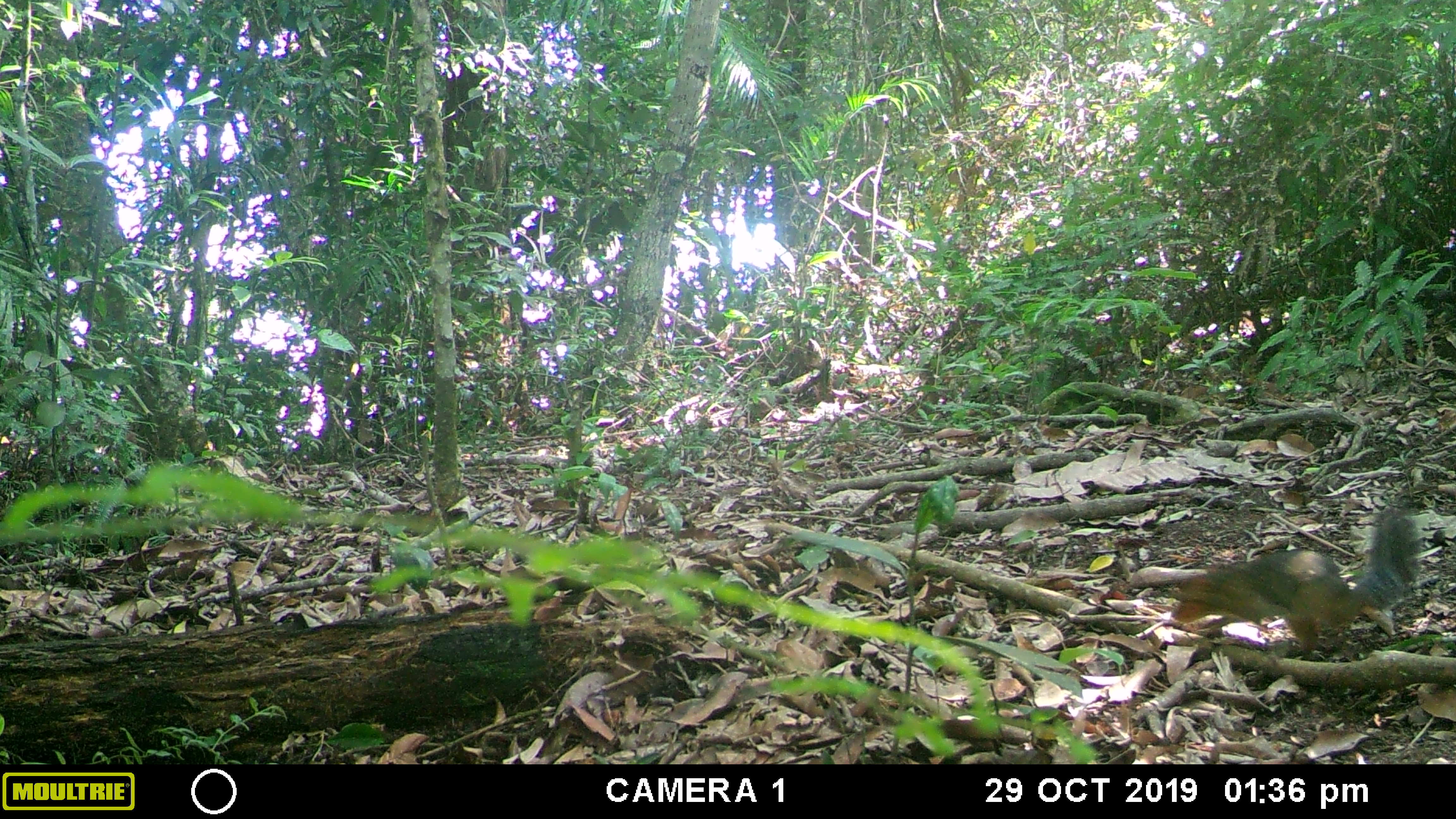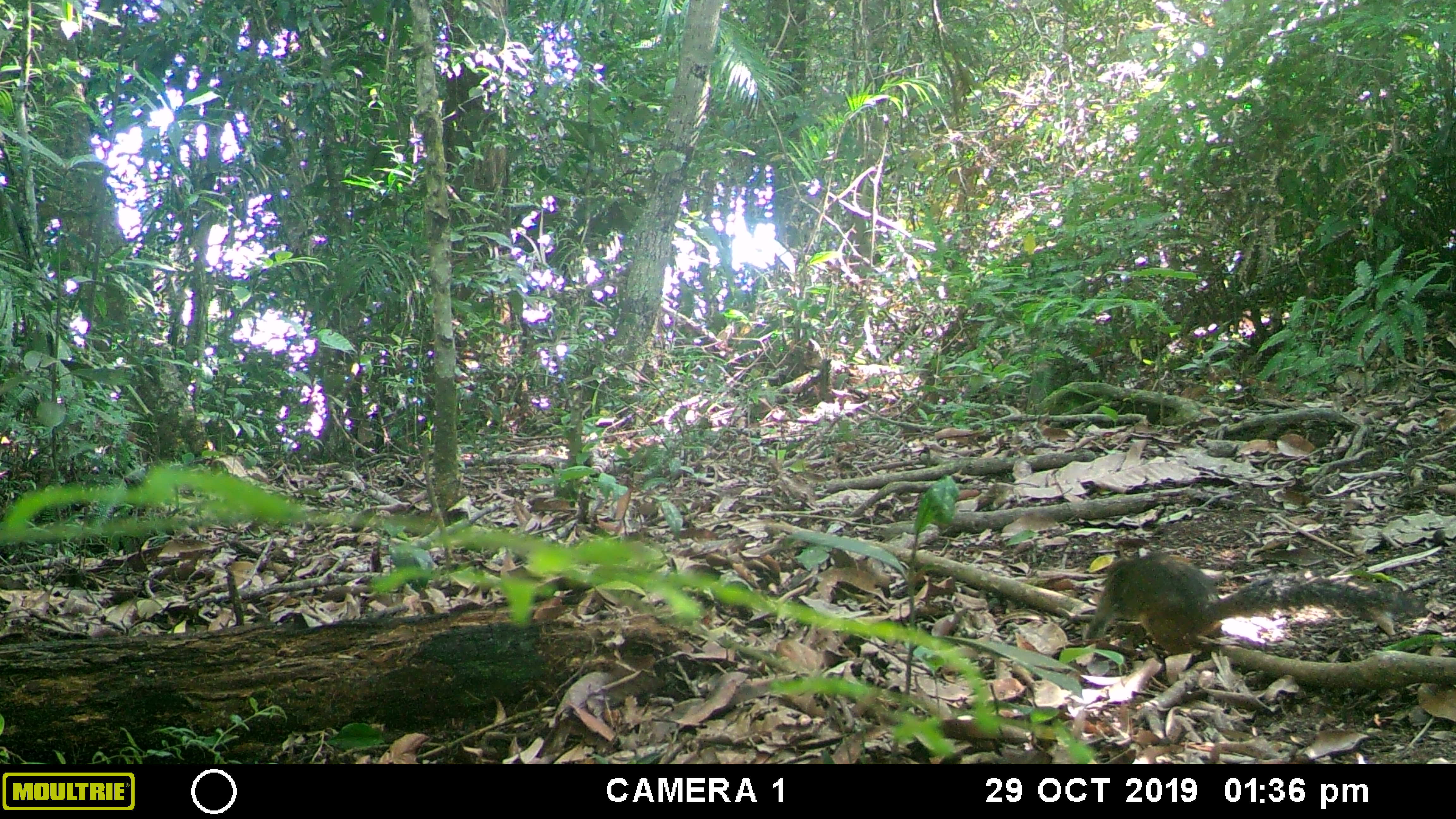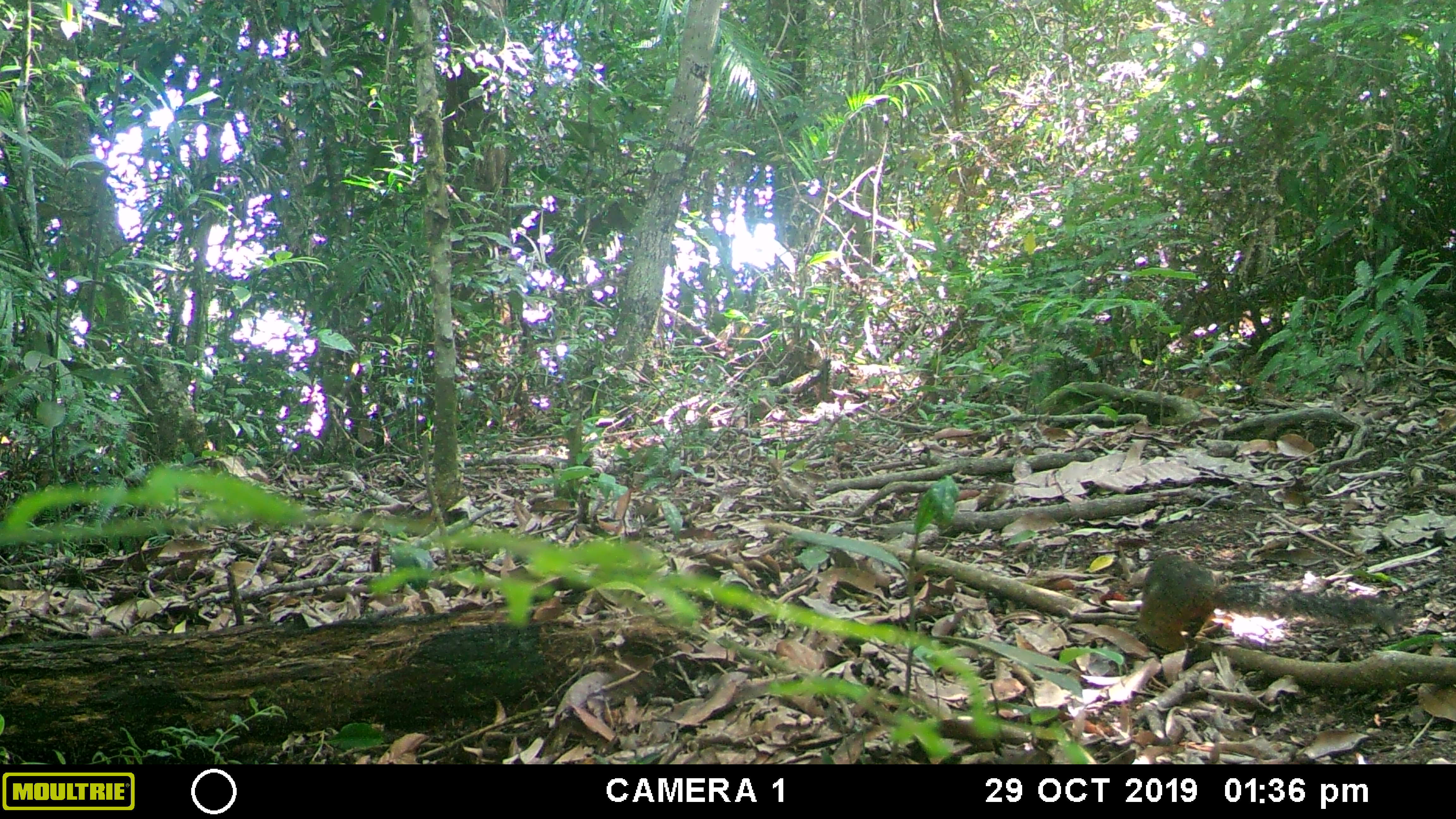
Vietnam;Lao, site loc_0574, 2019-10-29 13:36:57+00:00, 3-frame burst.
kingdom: Animalia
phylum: Chordata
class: Mammalia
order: Rodentia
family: Sciuridae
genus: Dremomys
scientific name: Dremomys rufigenis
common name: red-cheeked squirrel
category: red cheeked squirrel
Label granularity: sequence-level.